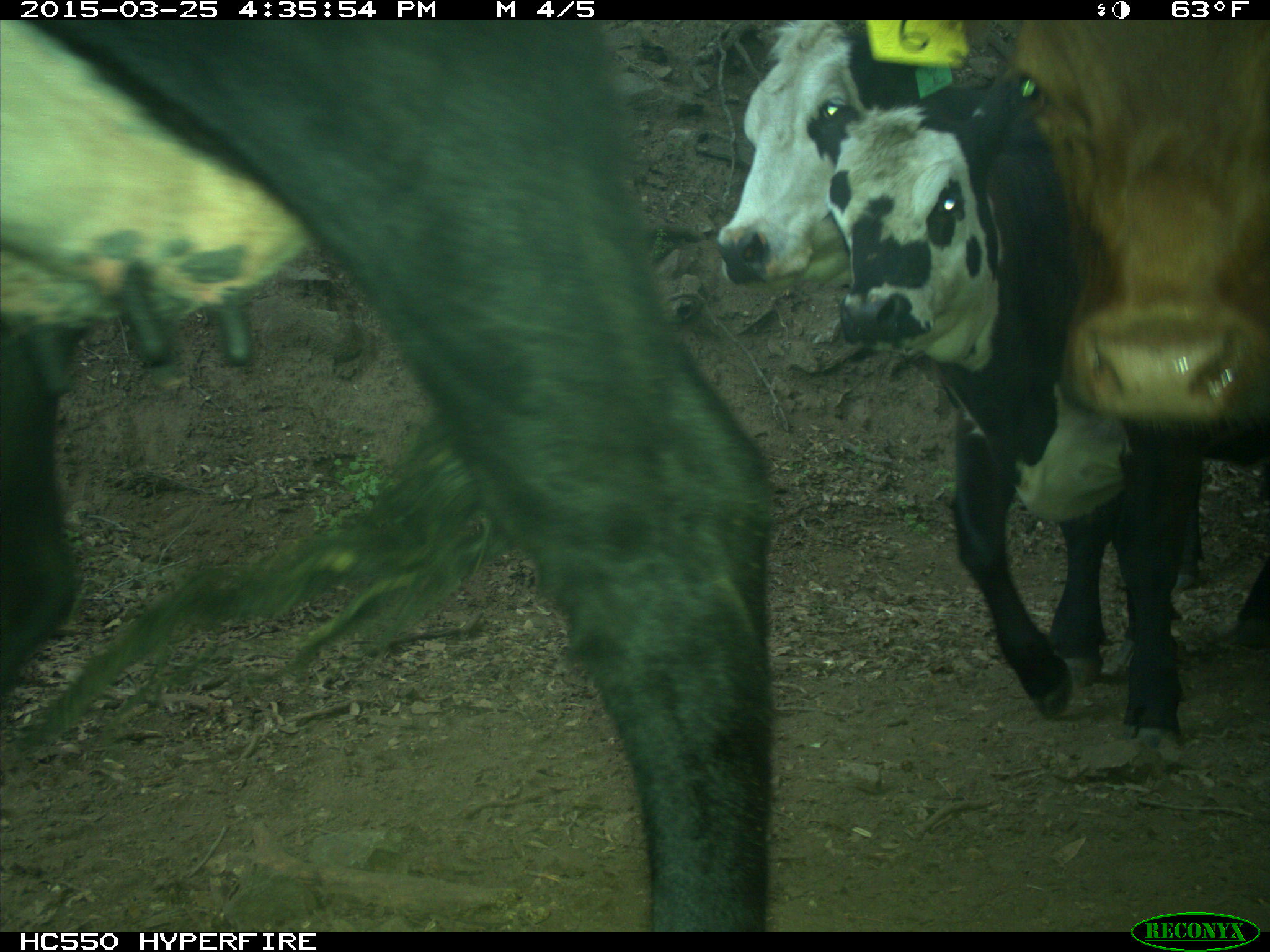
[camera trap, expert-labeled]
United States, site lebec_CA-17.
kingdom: Animalia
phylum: Chordata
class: Mammalia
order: Artiodactyla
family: Bovidae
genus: Bos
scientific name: Bos taurus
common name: domestic cow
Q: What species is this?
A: Bos taurus (domestic cow).